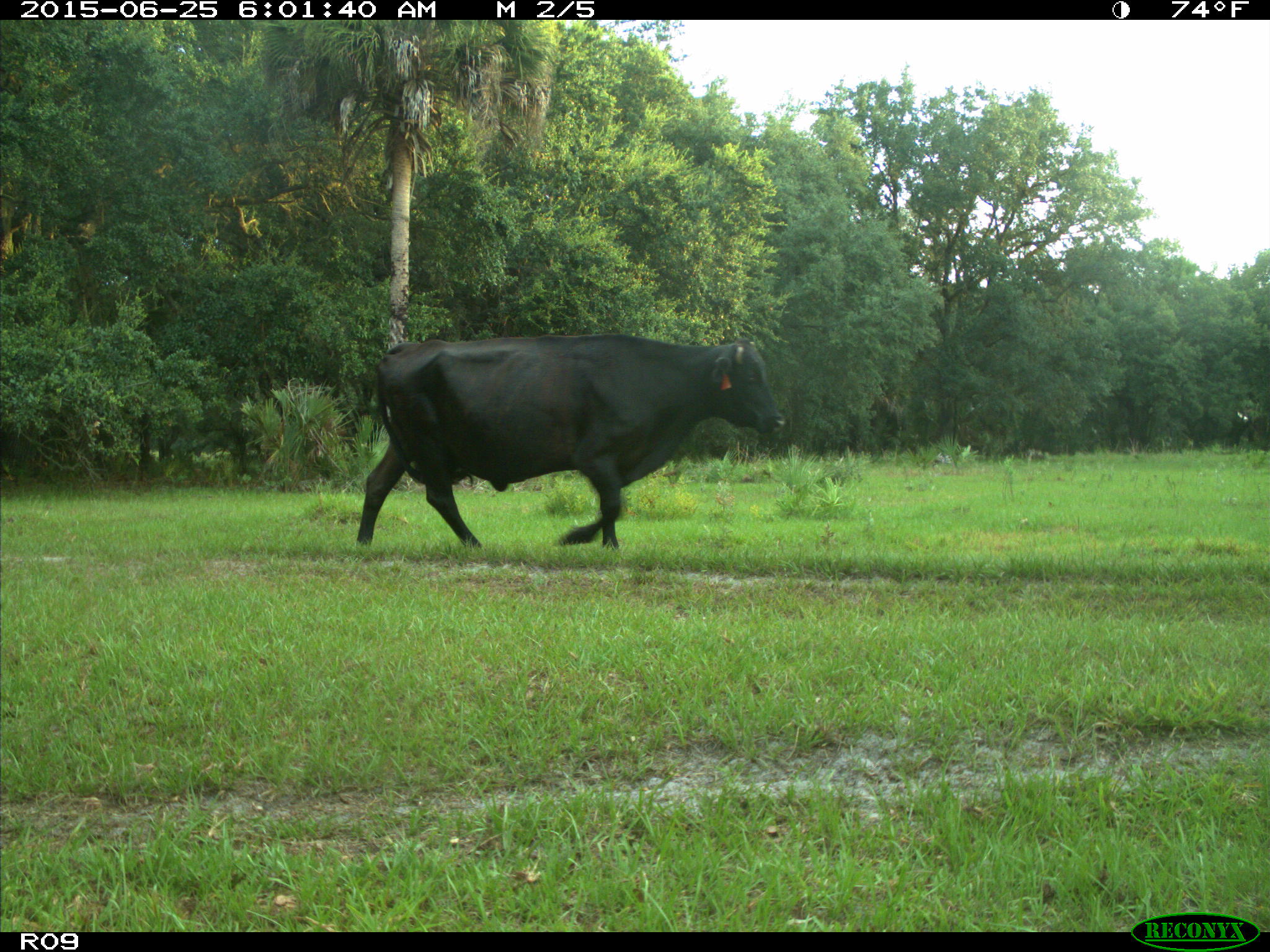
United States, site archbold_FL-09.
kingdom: Animalia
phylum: Chordata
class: Mammalia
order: Artiodactyla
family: Bovidae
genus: Bos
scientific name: Bos taurus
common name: domestic cow